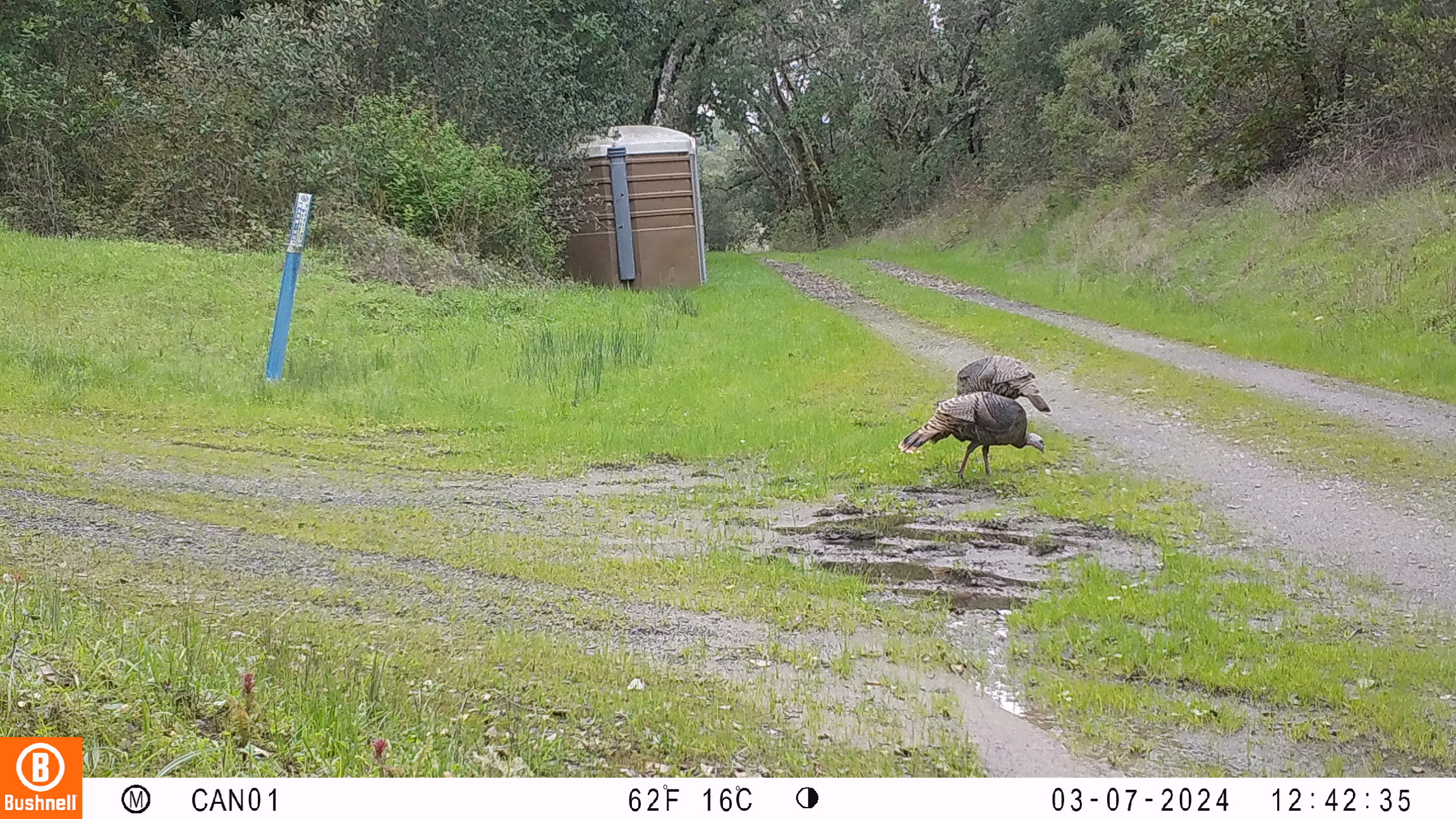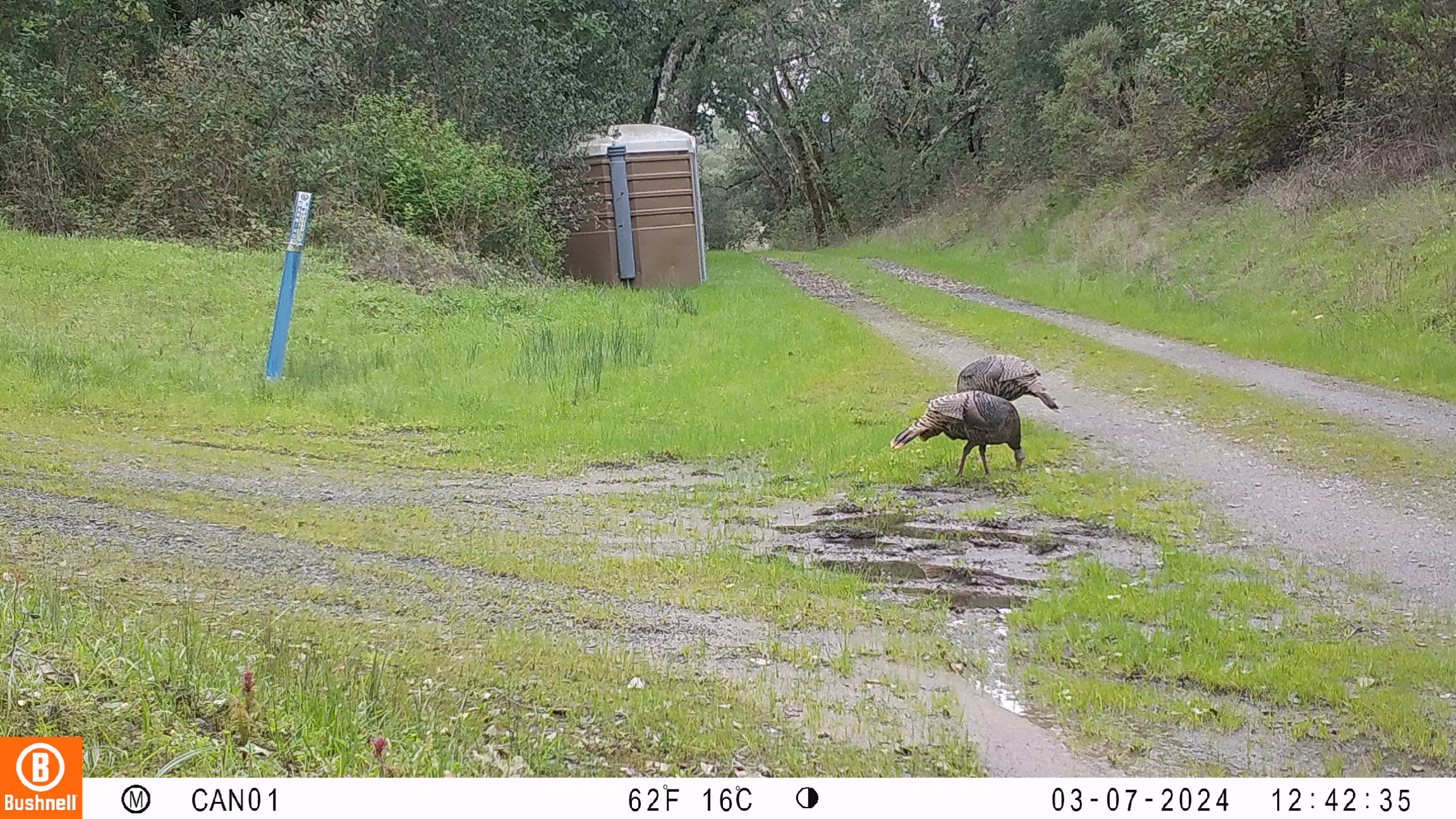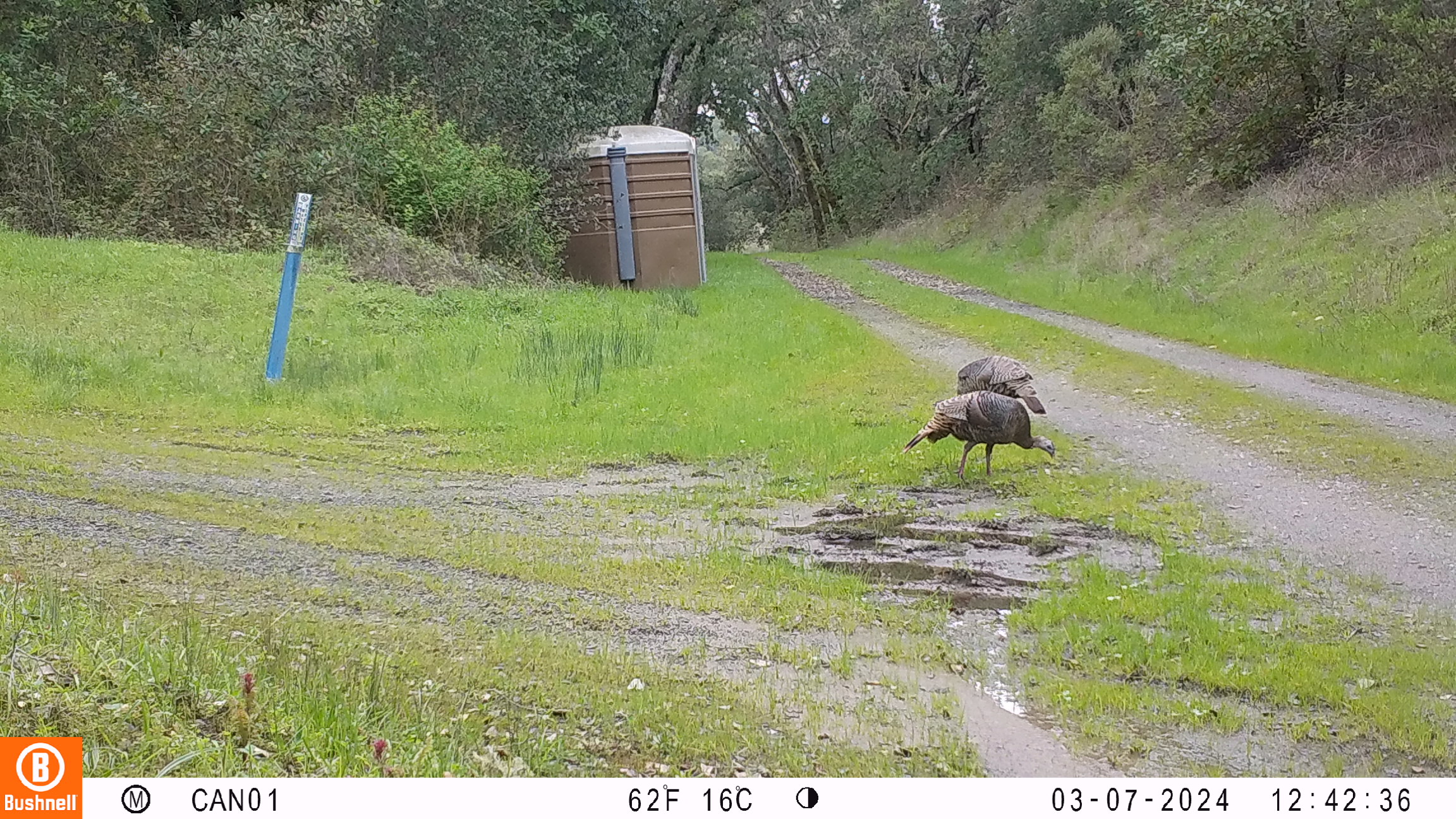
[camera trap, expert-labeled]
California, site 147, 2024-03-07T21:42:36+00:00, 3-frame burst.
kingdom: Animalia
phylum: Chordata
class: Aves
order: Galliformes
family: Phasianidae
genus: Meleagris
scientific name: Meleagris gallopavo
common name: turkey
Turkey (Meleagris gallopavo).